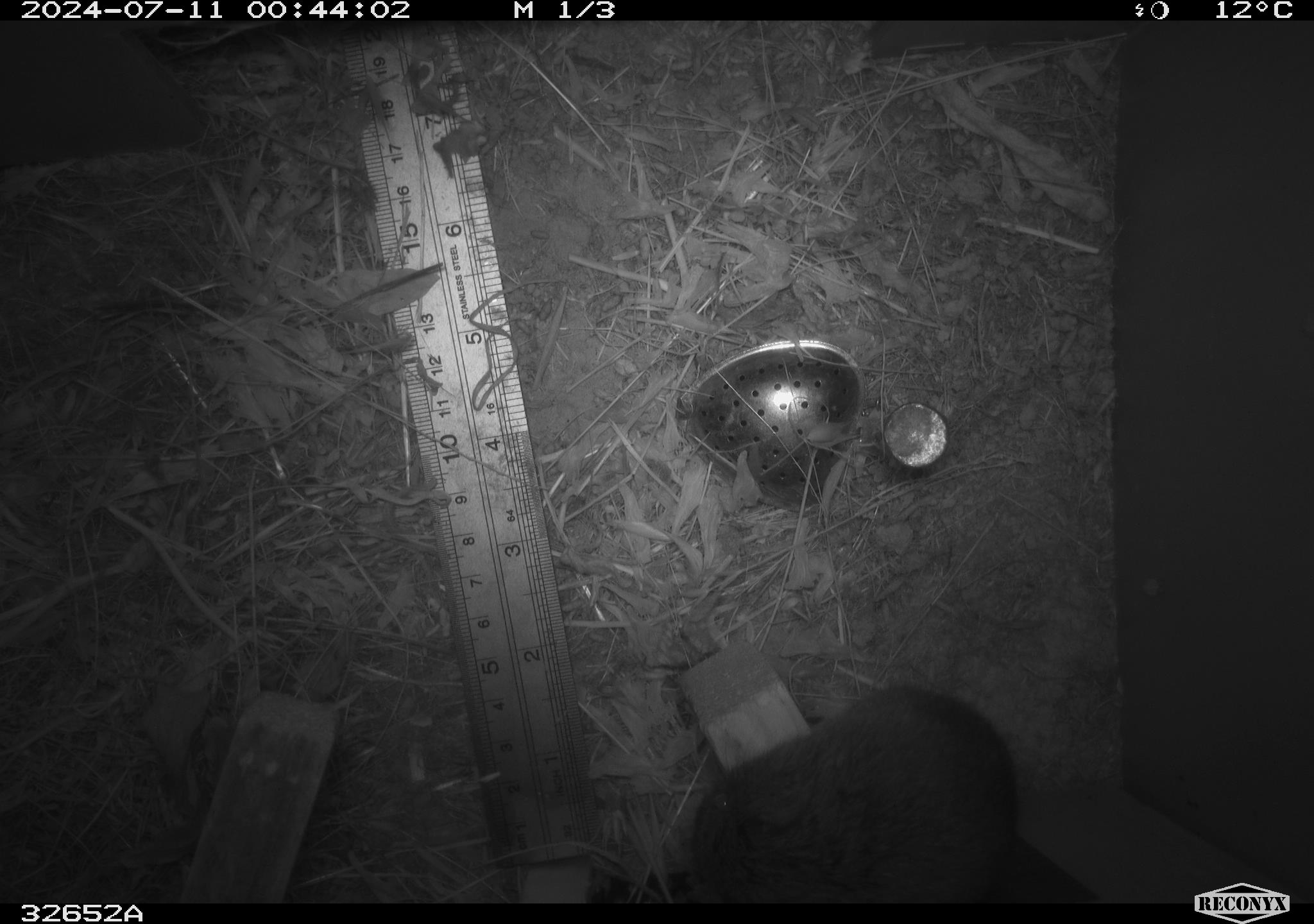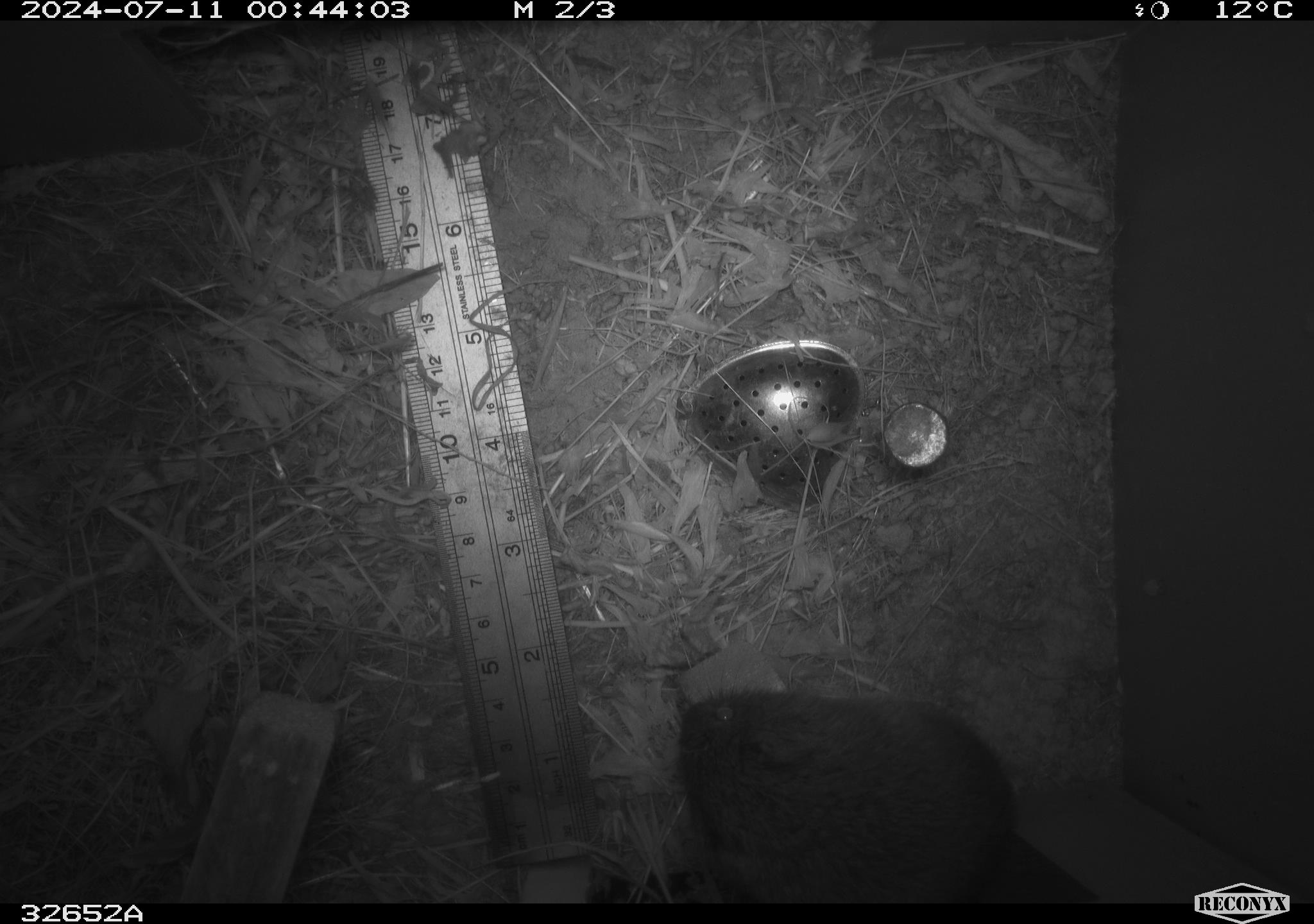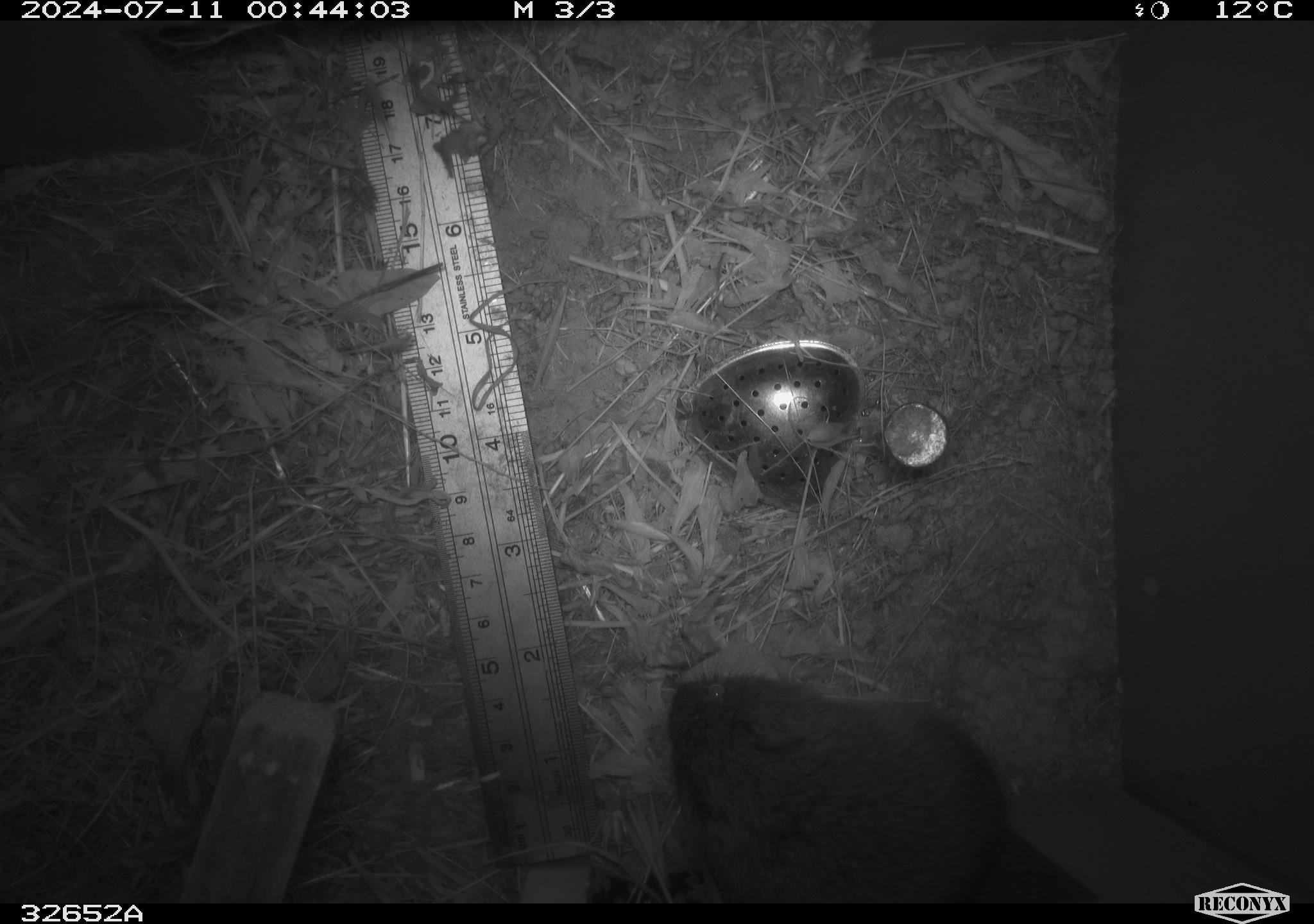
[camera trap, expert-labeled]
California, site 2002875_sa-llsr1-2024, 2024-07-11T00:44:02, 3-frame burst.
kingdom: Animalia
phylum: Chordata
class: Mammalia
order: Rodentia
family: Cricetidae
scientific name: Arvicolinae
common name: voles, lemmings, and muskrats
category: arvicolinae subfamily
Arvicolinae subfamily (voles, lemmings, and muskrats) (Arvicolinae).